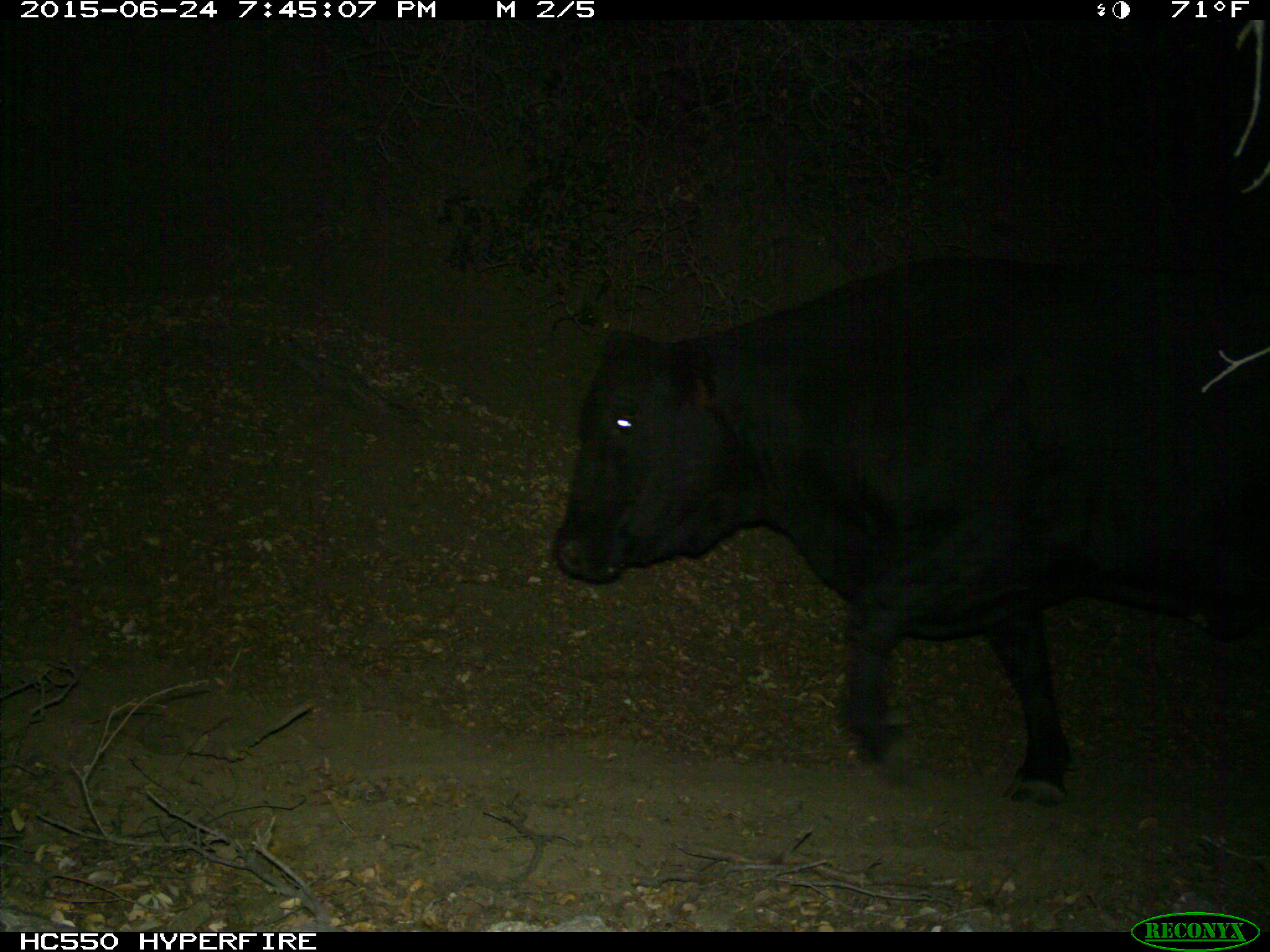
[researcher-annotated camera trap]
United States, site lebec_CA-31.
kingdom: Animalia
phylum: Chordata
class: Mammalia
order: Artiodactyla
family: Bovidae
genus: Bos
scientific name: Bos taurus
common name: domestic cow